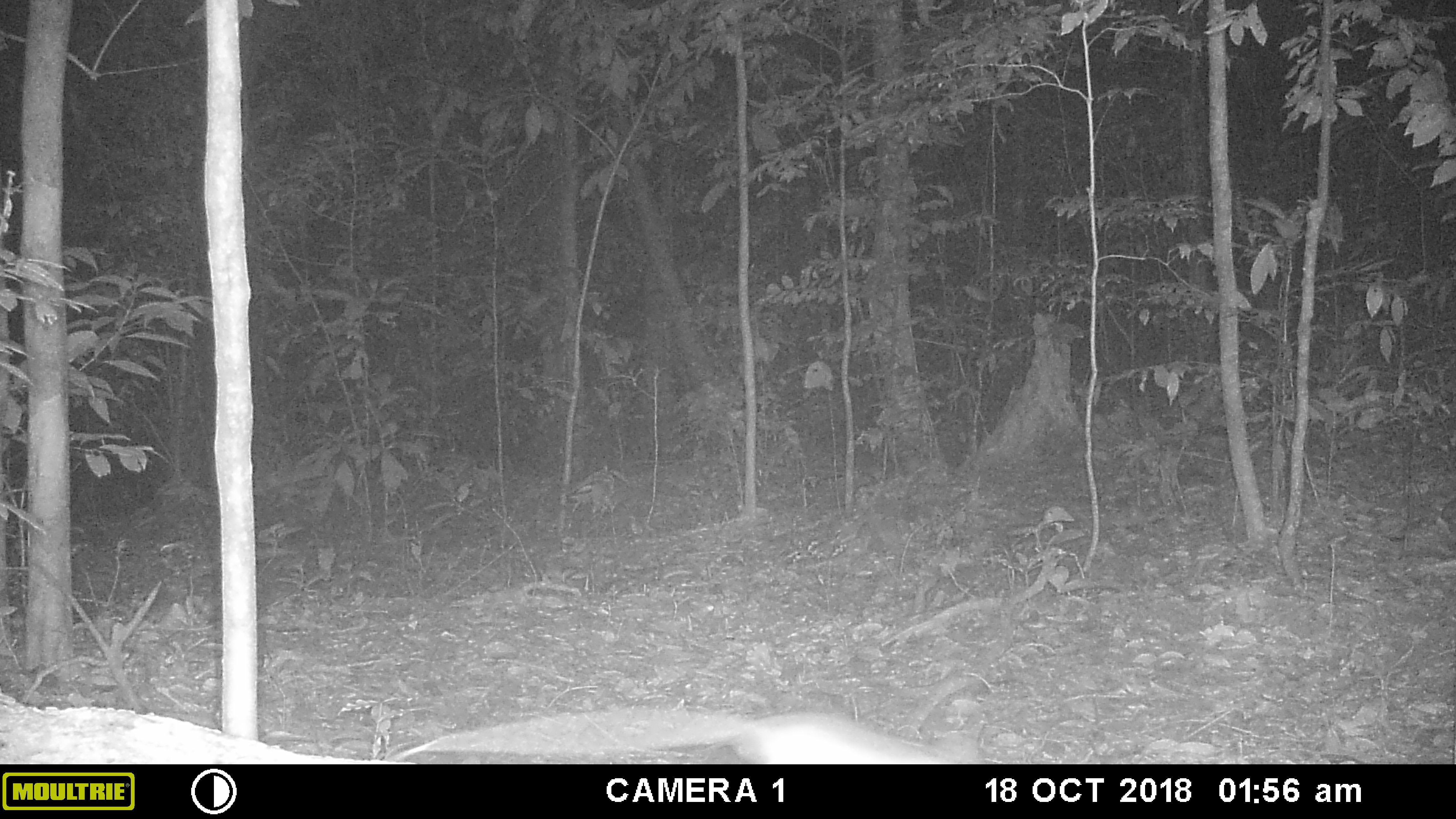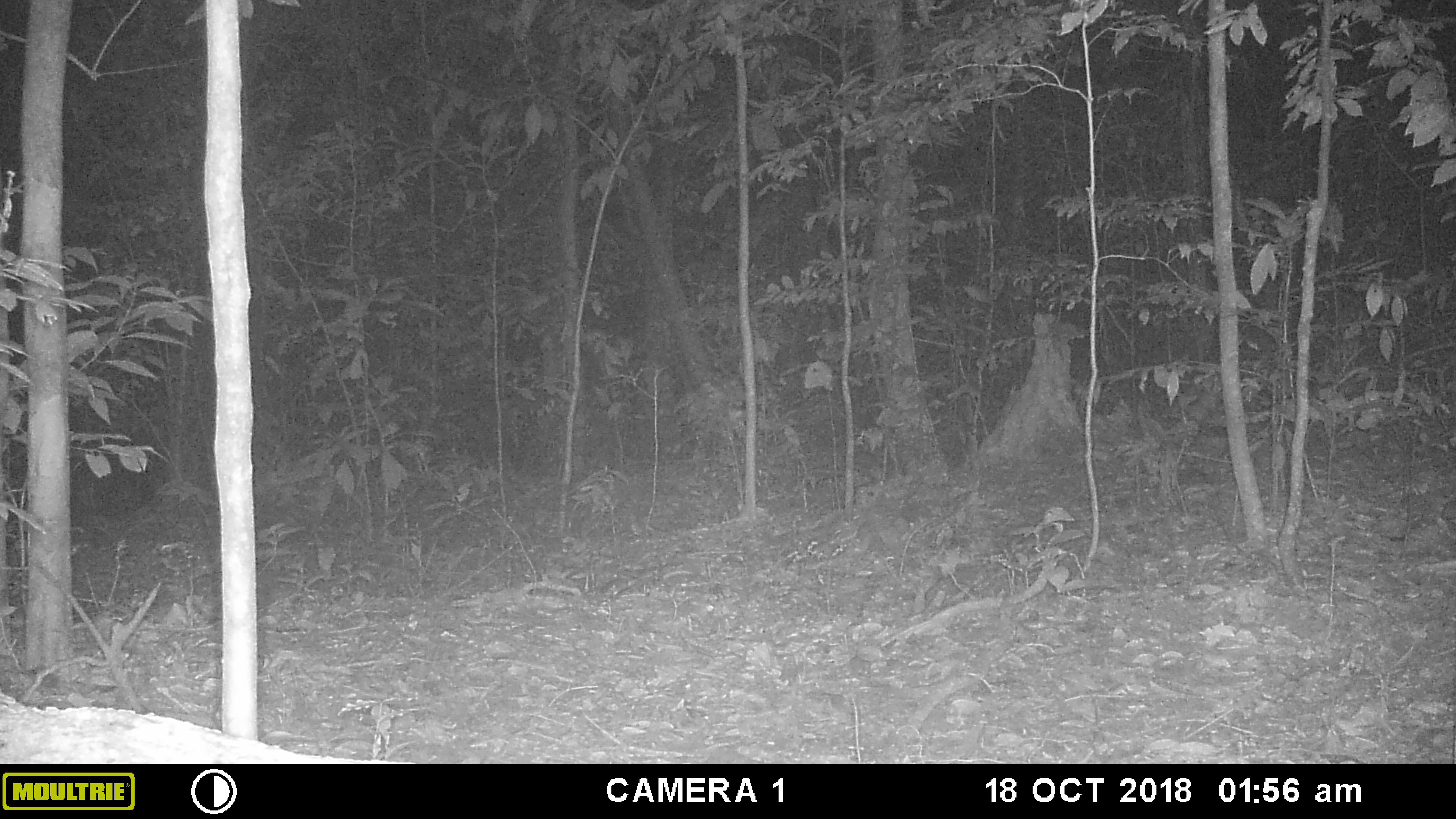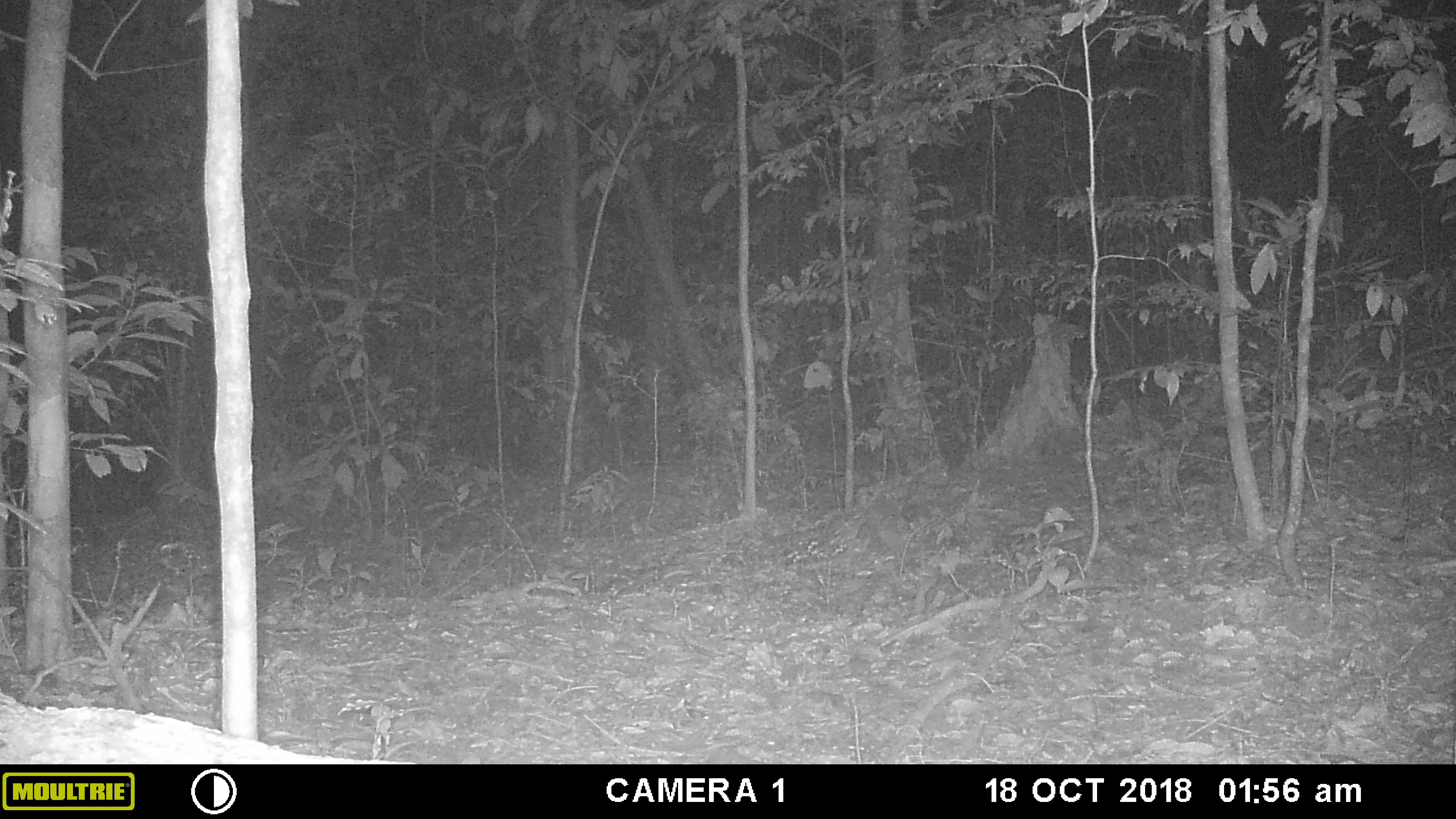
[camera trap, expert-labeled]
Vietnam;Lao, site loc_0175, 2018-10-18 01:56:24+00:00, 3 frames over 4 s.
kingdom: Animalia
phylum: Chordata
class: Mammalia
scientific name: Mammalia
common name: mammal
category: unidentified small mammal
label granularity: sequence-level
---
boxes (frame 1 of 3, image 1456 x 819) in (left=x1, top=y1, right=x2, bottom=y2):
unidentified small mammal: (left=384, top=705, right=985, bottom=764)